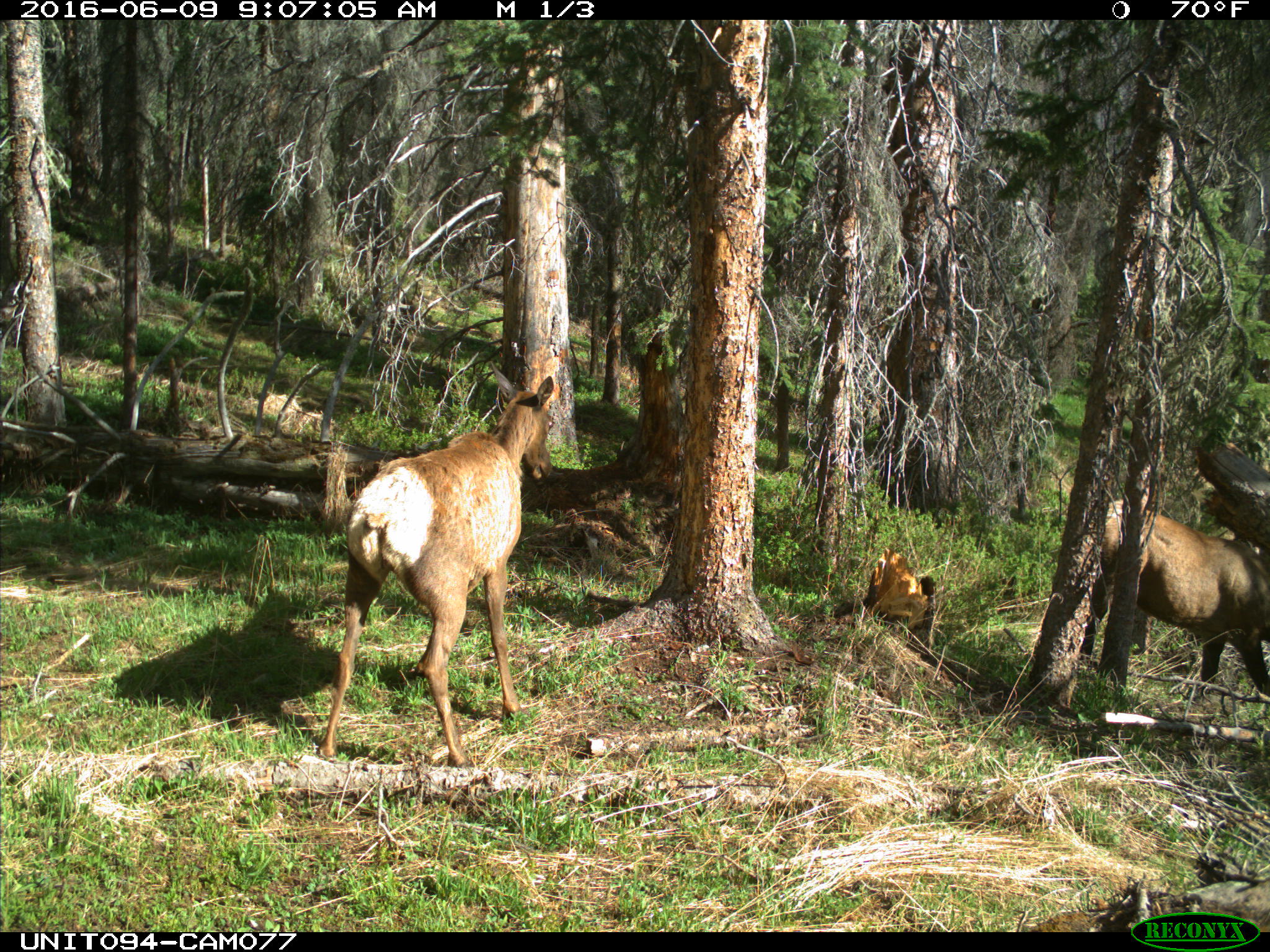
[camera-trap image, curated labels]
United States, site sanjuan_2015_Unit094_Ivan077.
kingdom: Animalia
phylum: Chordata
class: Mammalia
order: Artiodactyla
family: Cervidae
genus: Cervus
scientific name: Cervus elaphus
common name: red deer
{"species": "Cervus elaphus (red deer)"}